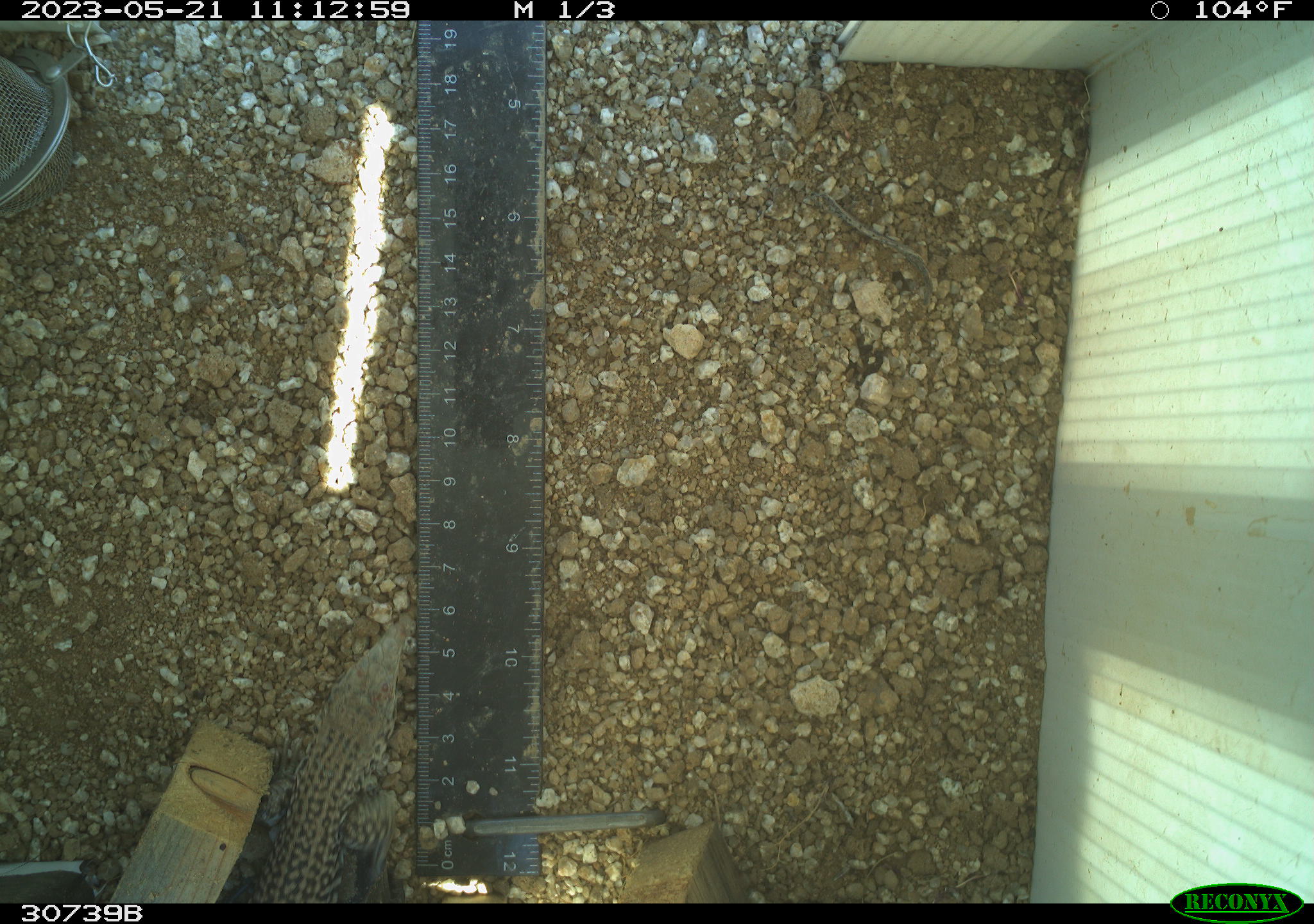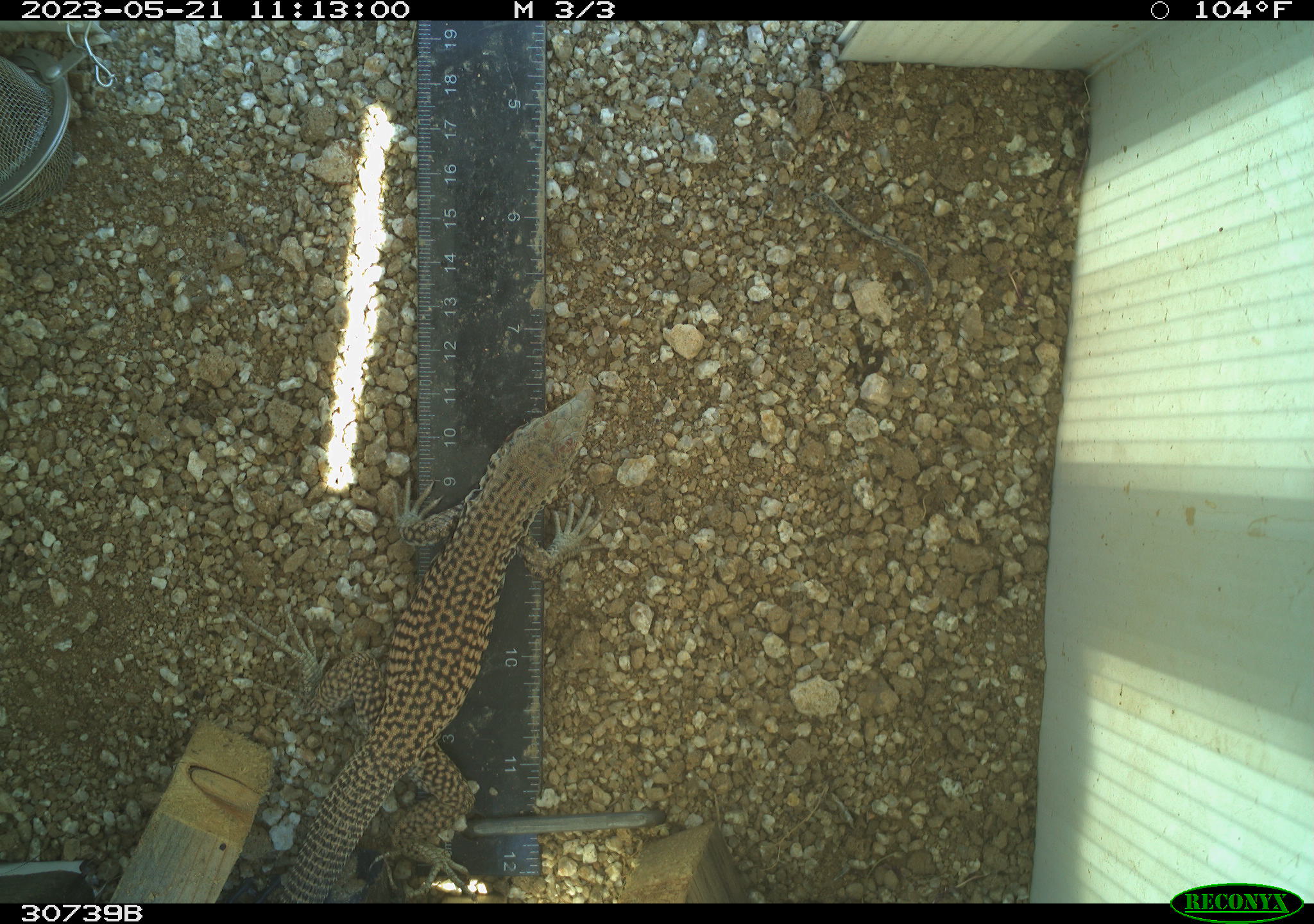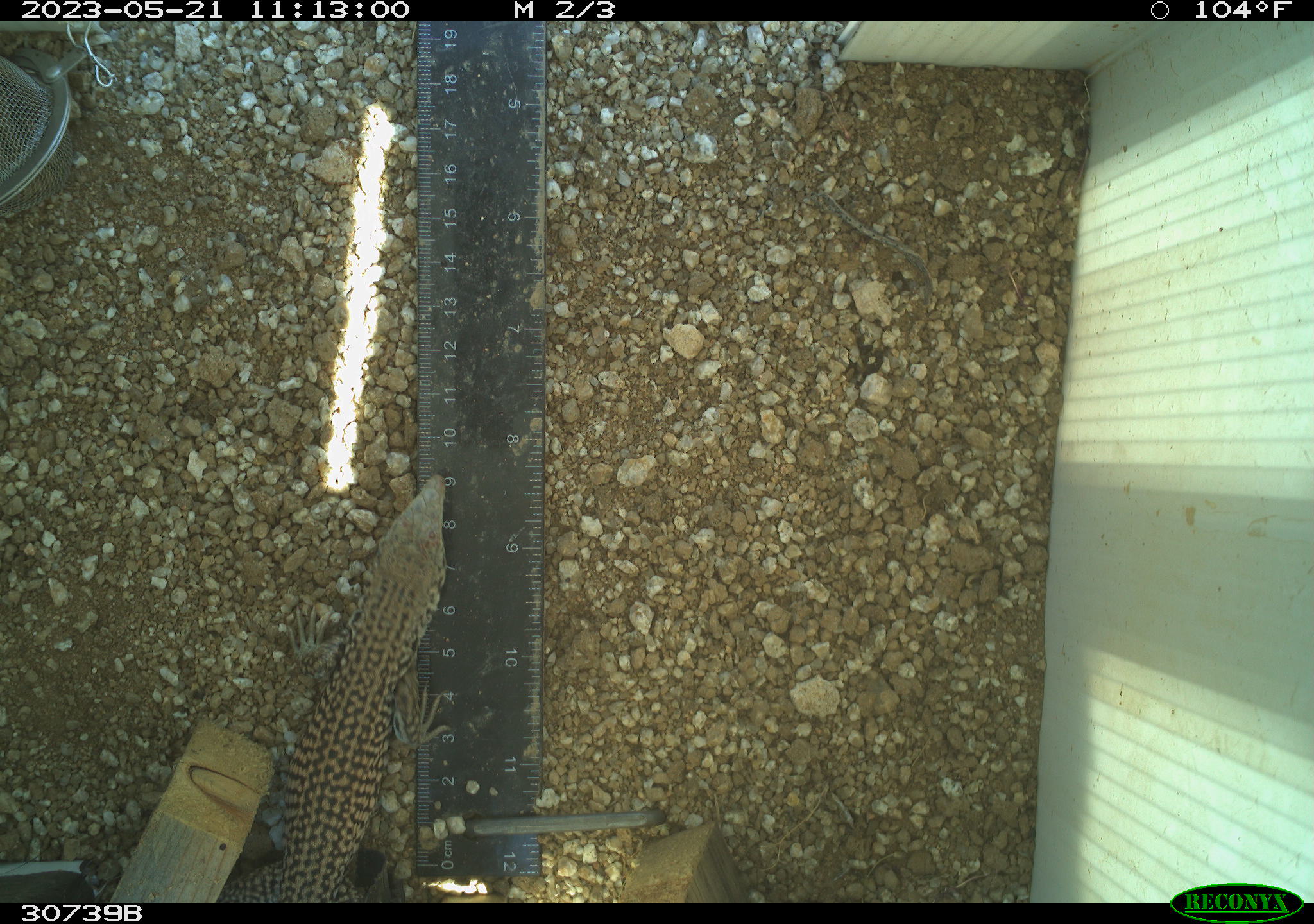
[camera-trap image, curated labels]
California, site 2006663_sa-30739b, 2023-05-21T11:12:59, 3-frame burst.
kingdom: Animalia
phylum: Chordata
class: Reptilia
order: Squamata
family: Teiidae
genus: Aspidoscelis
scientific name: Aspidoscelis tigris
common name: western whiptail